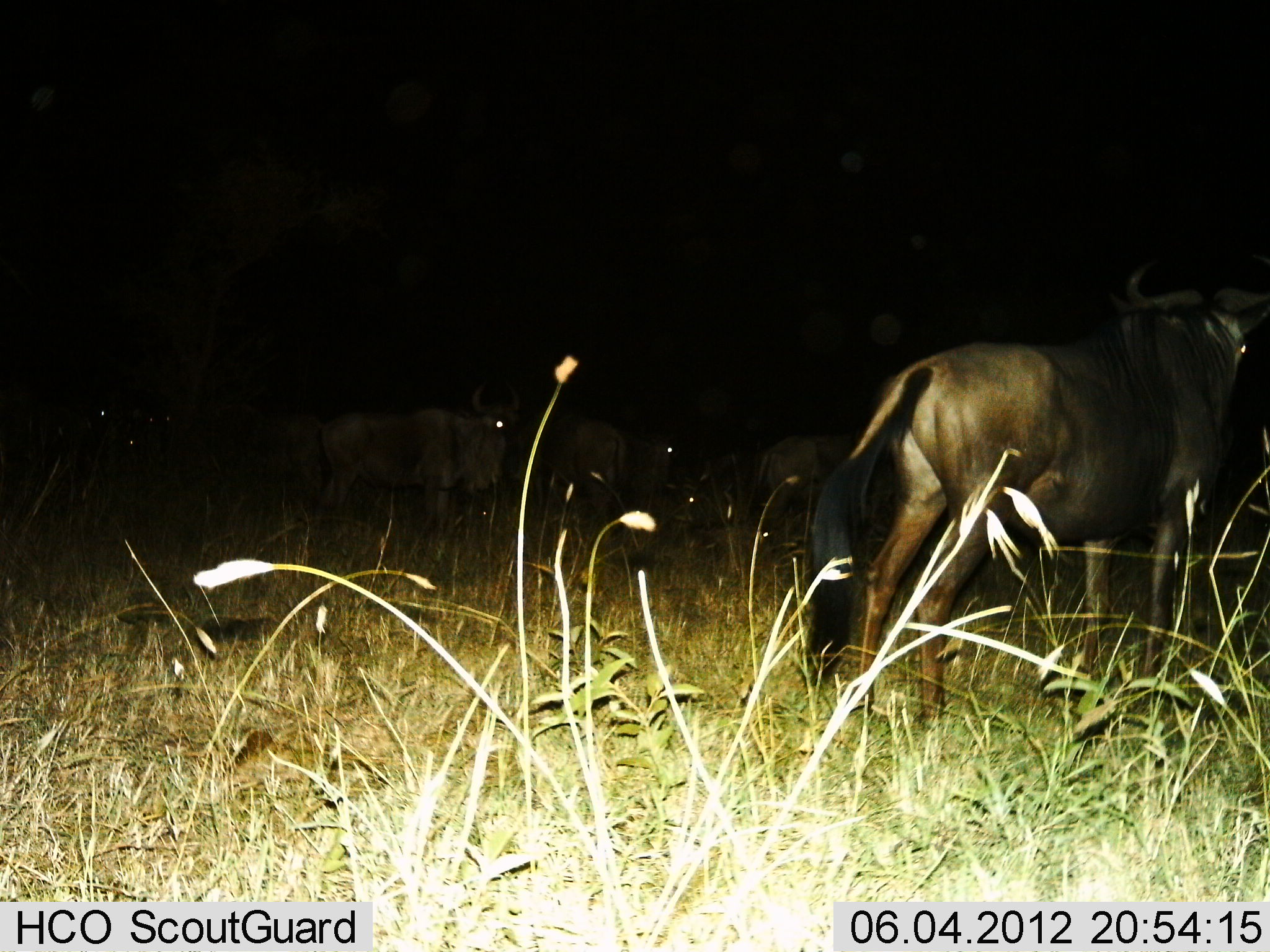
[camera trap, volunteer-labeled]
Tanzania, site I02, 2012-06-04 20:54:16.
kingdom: Animalia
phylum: Chordata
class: Mammalia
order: Artiodactyla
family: Bovidae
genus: Connochaetes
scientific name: Connochaetes taurinus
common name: blue wildebeest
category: wildebeest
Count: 5.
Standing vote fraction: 80%.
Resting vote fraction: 0%.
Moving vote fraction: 20%.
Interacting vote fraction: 0%.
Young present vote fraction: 10%.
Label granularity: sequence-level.